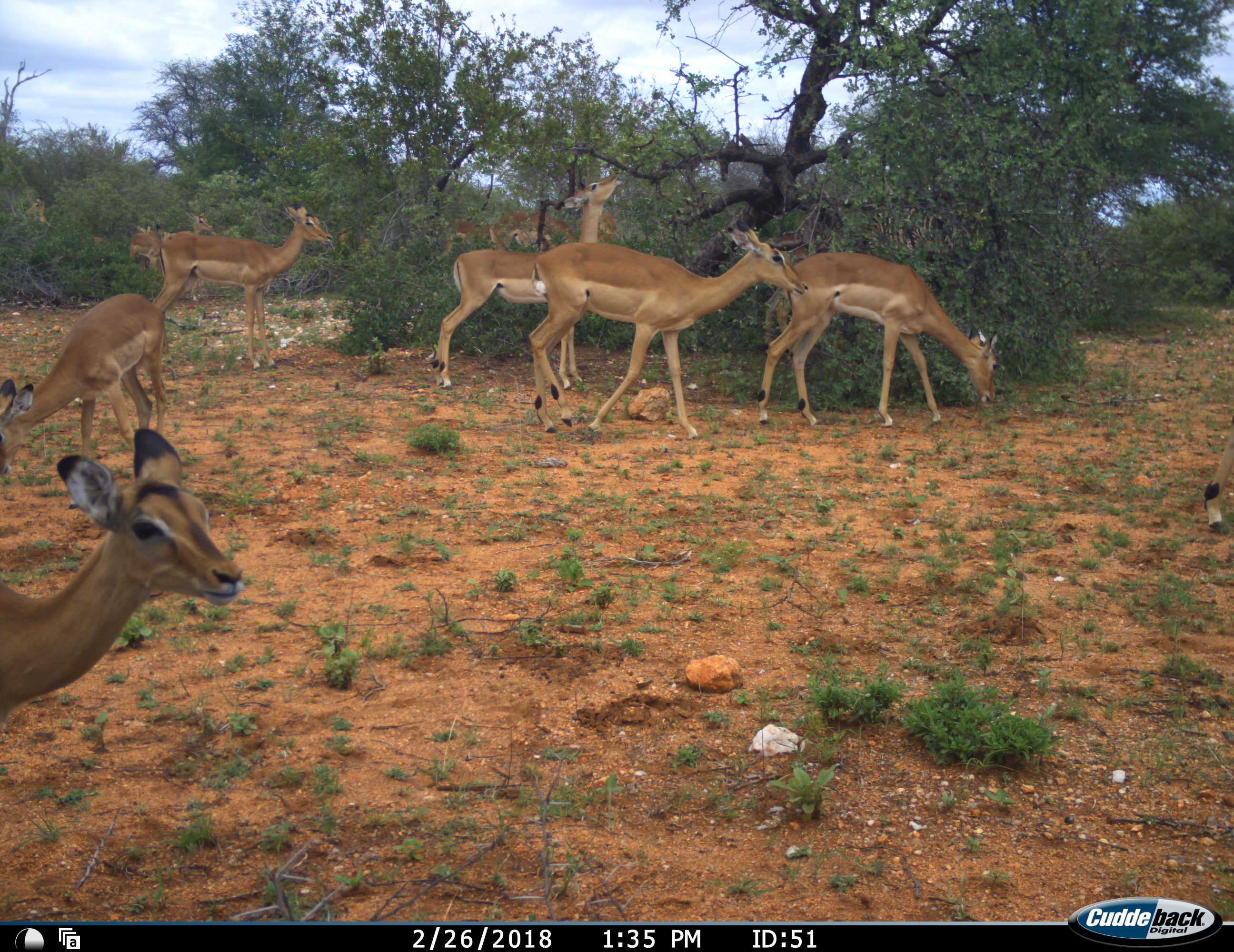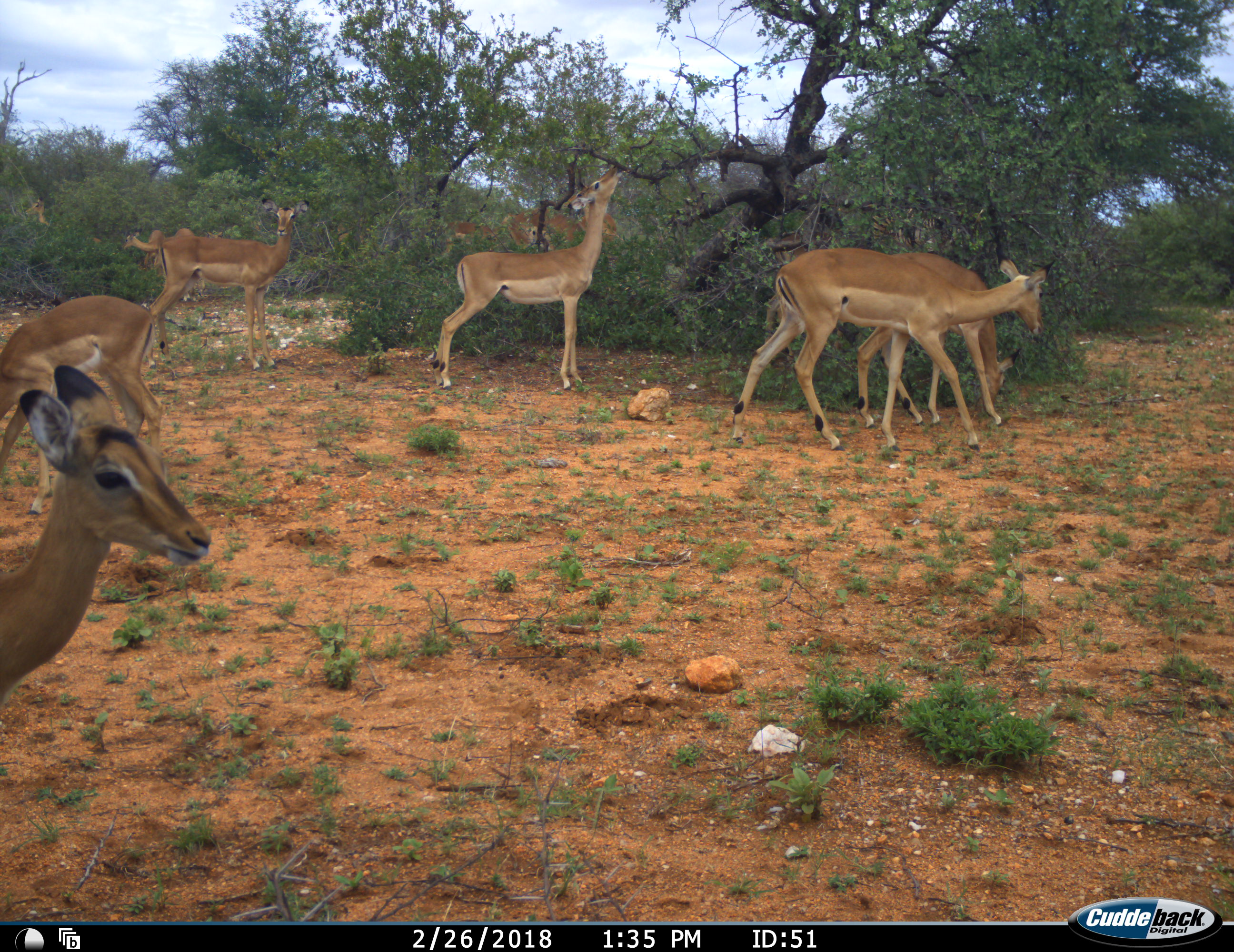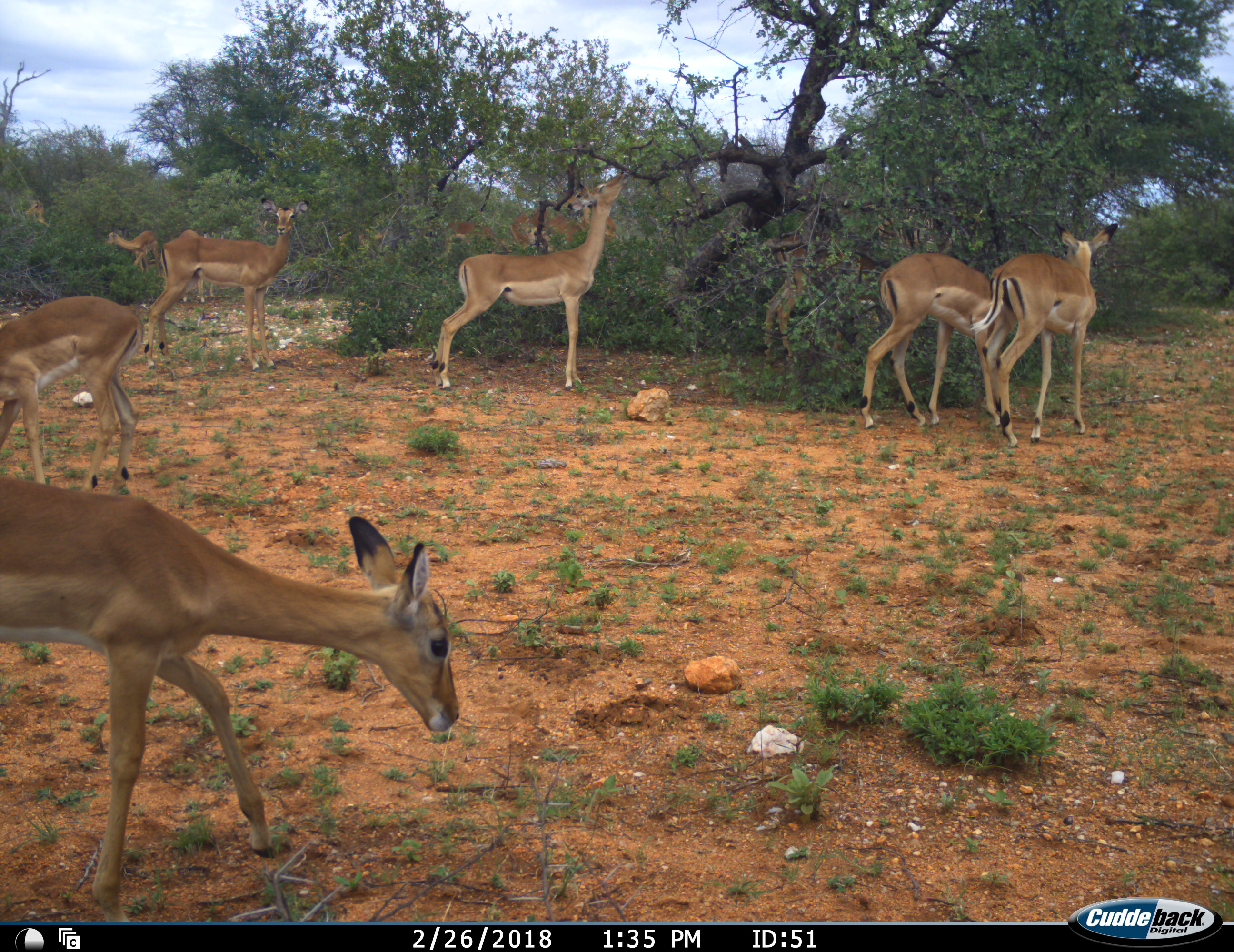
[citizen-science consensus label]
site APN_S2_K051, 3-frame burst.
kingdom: Animalia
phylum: Chordata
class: Mammalia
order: Artiodactyla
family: Bovidae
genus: Aepyceros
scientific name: Aepyceros melampus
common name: impala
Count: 11-50.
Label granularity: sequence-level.